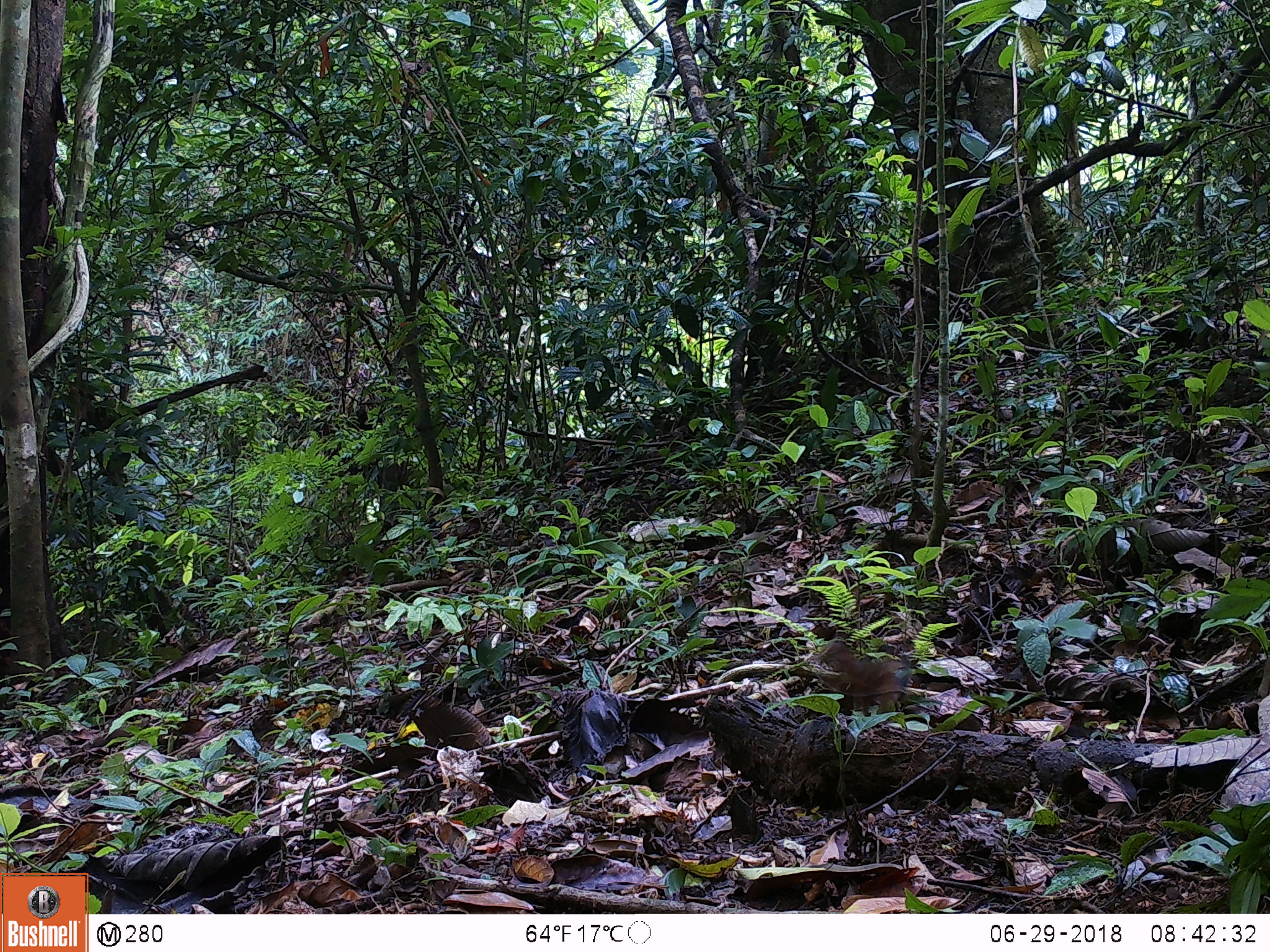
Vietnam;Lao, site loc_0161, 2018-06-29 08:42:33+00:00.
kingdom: Animalia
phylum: Chordata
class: Aves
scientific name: Aves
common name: bird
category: unidentified bird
Unidentified bird (bird) (Aves). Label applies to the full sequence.